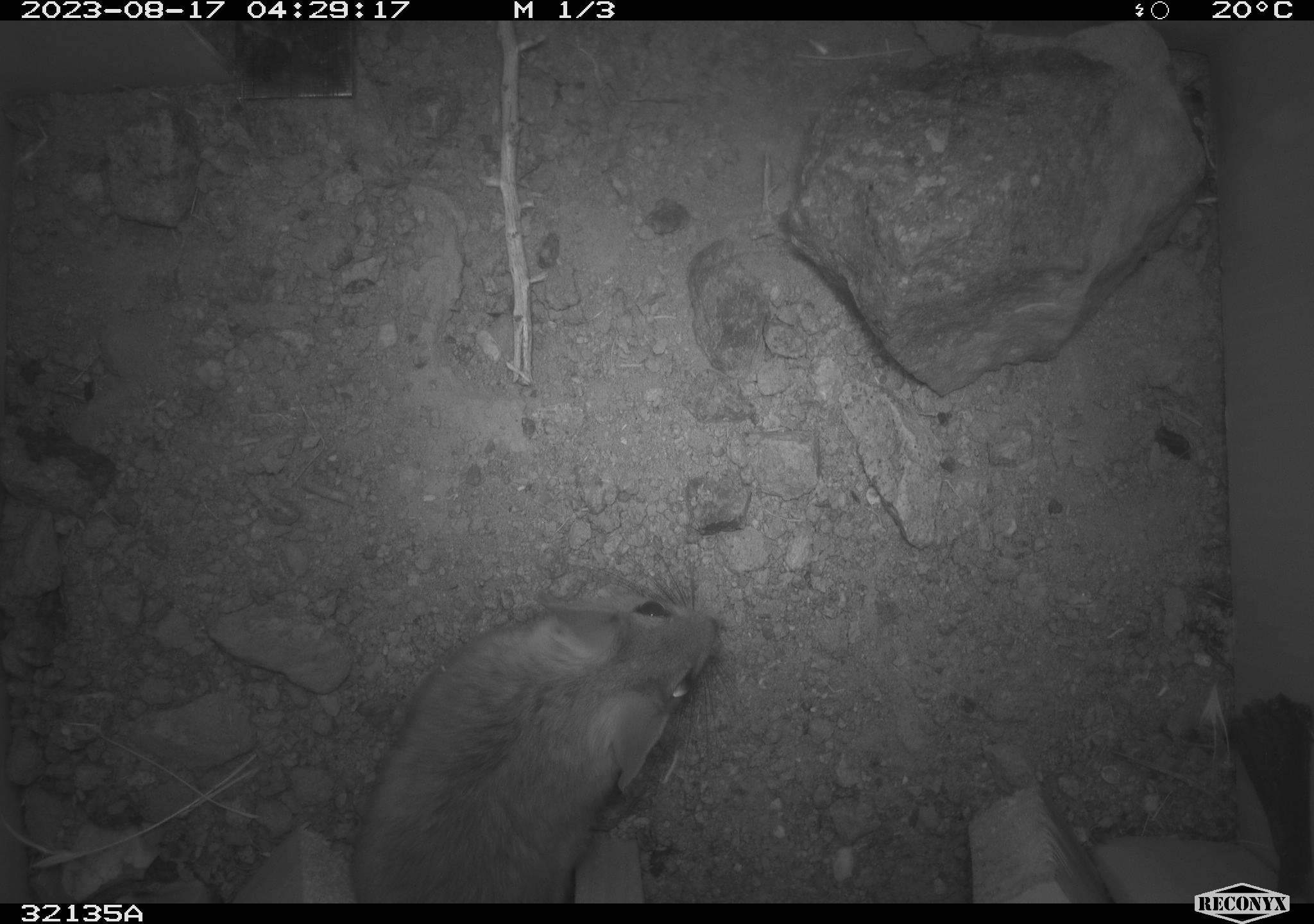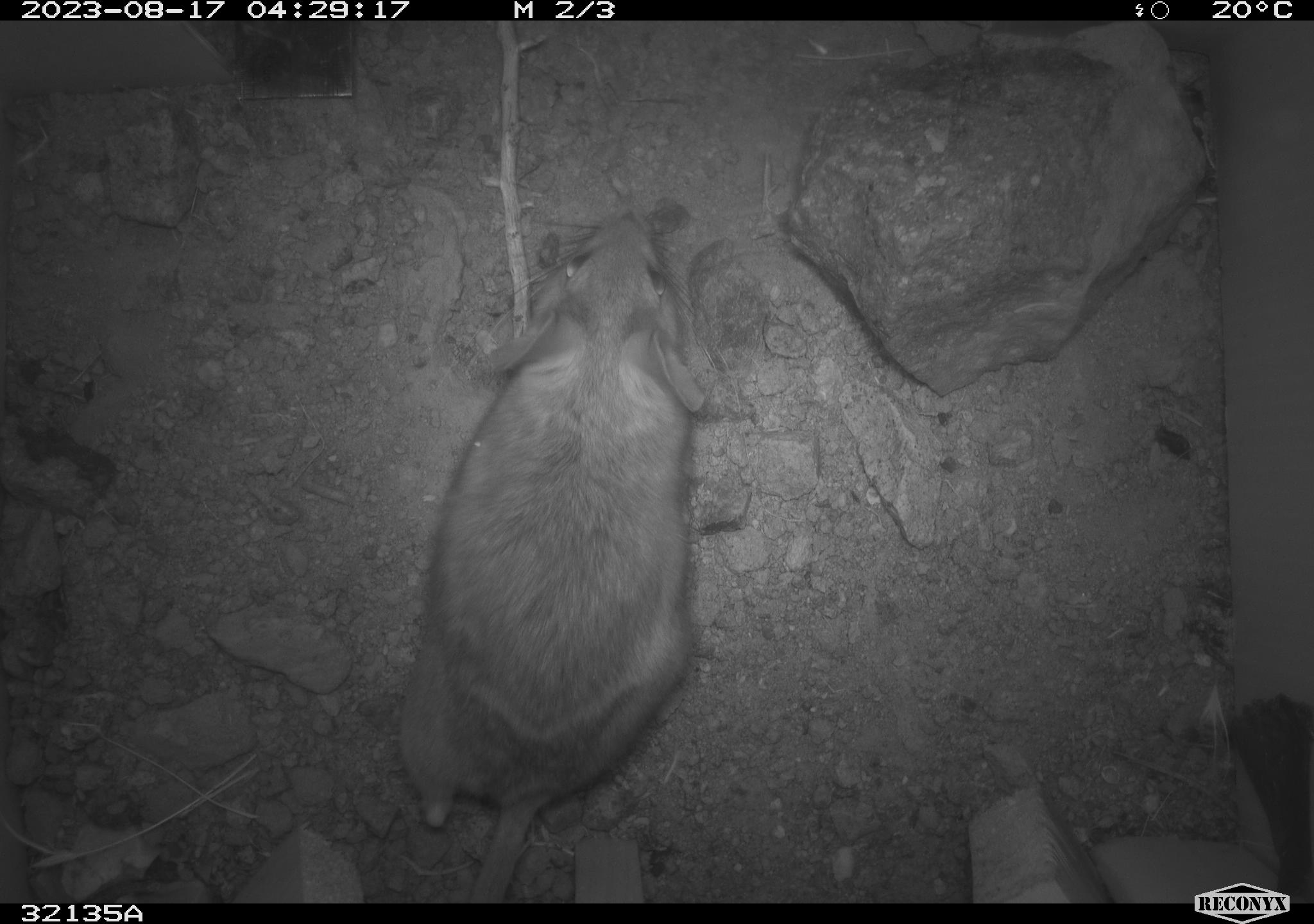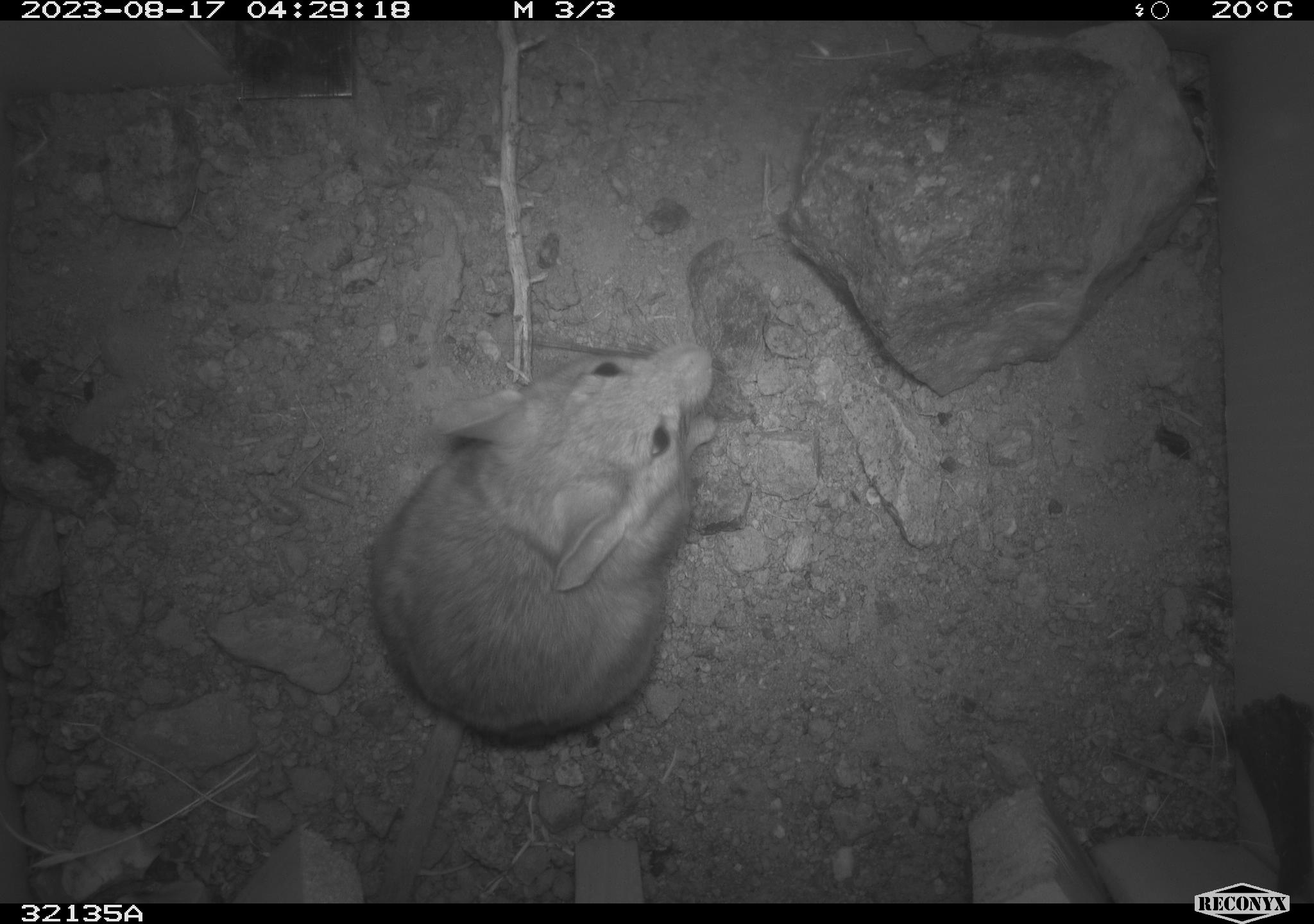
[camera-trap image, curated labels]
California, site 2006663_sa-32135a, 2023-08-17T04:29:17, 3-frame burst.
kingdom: Animalia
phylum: Chordata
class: Mammalia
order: Rodentia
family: Cricetidae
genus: Neotoma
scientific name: Neotoma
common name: pack rat or woodrat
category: neotoma species